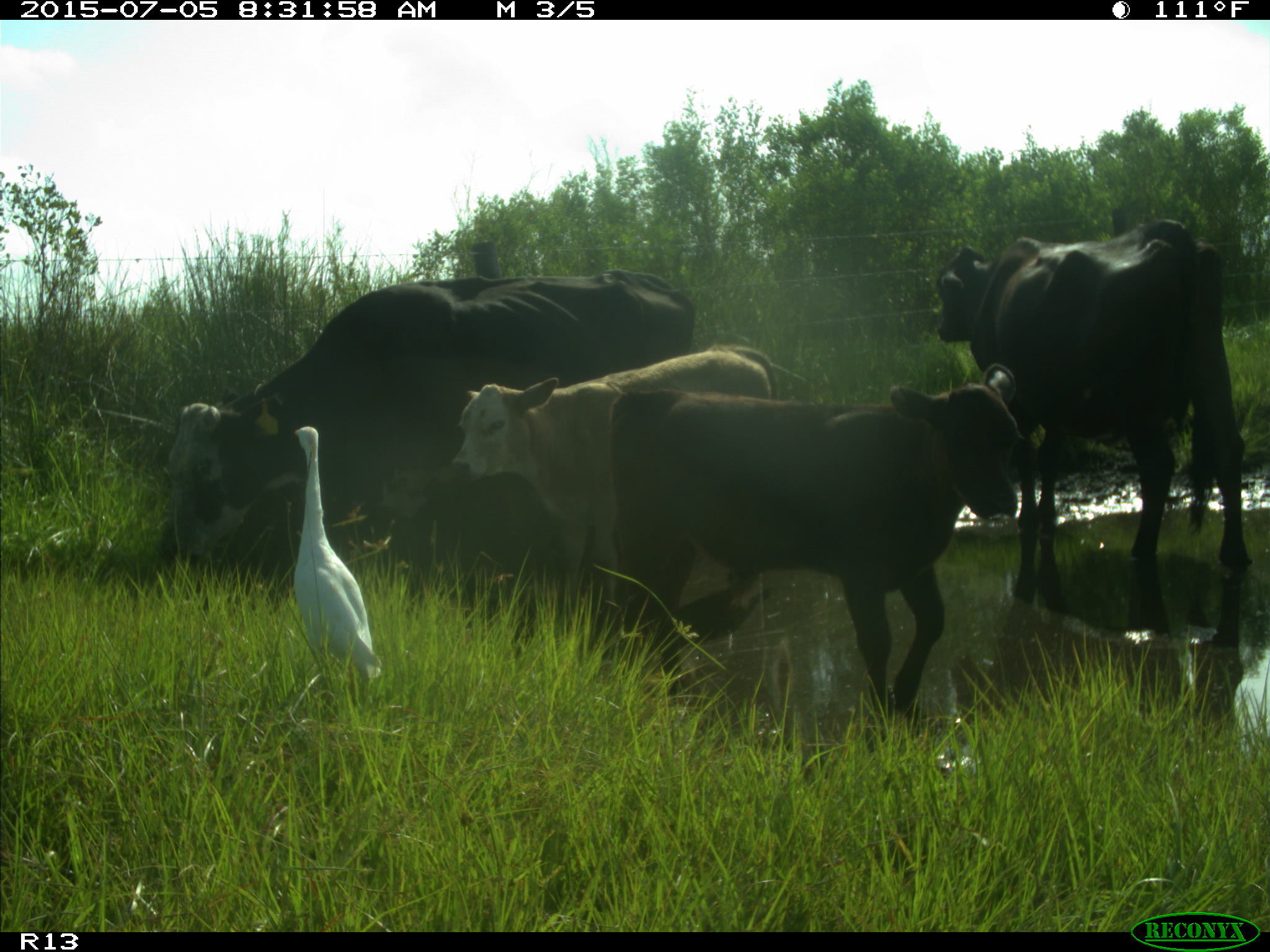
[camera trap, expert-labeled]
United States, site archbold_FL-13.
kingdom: Animalia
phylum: Chordata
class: Mammalia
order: Artiodactyla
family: Bovidae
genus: Bos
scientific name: Bos taurus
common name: domestic cow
Bos taurus (domestic cow).